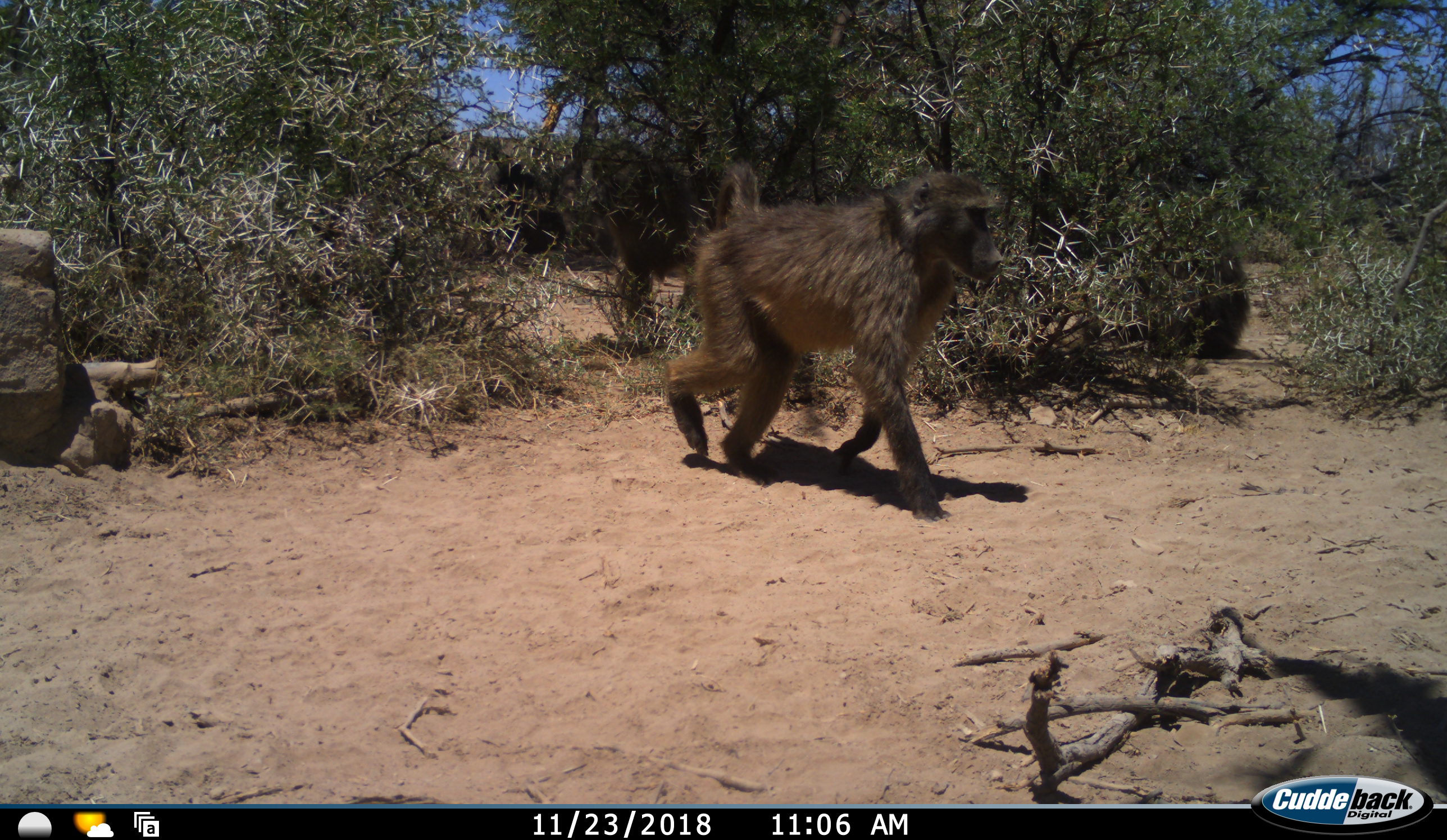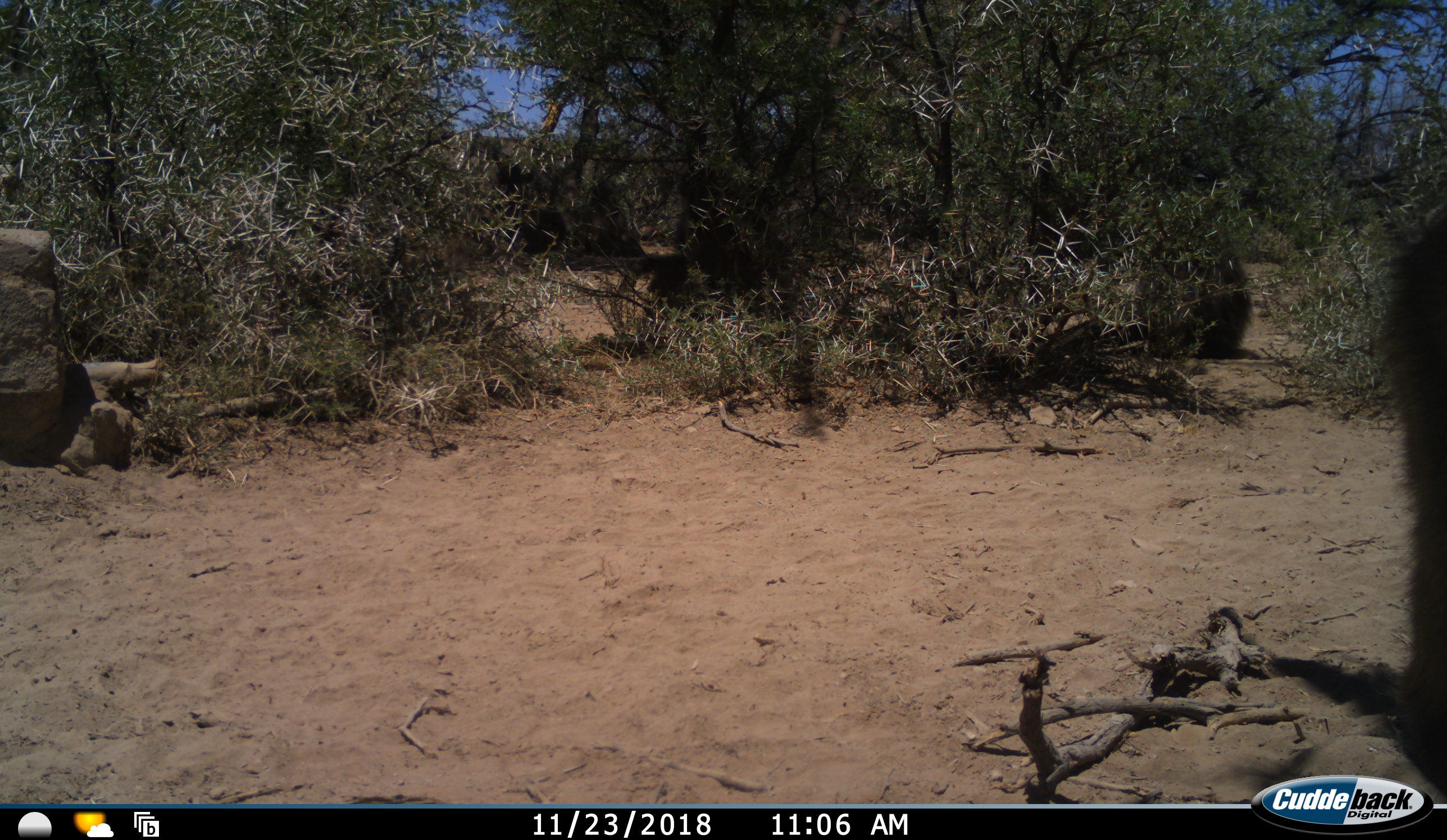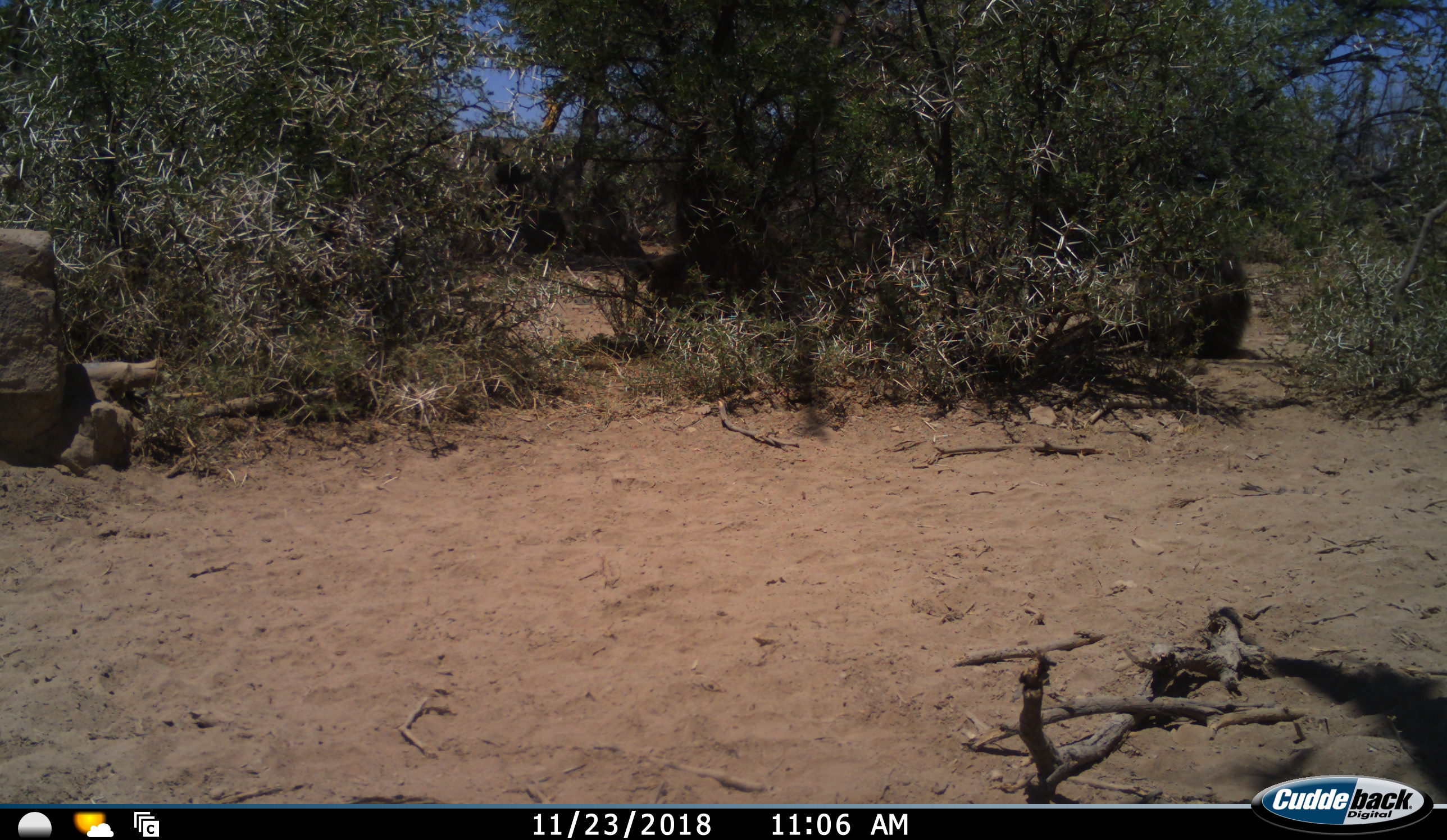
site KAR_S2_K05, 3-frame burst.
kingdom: Animalia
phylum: Chordata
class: Mammalia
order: Primates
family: Cercopithecidae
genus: Papio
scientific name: Papio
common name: baboon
Baboon (Papio), count 2. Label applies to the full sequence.